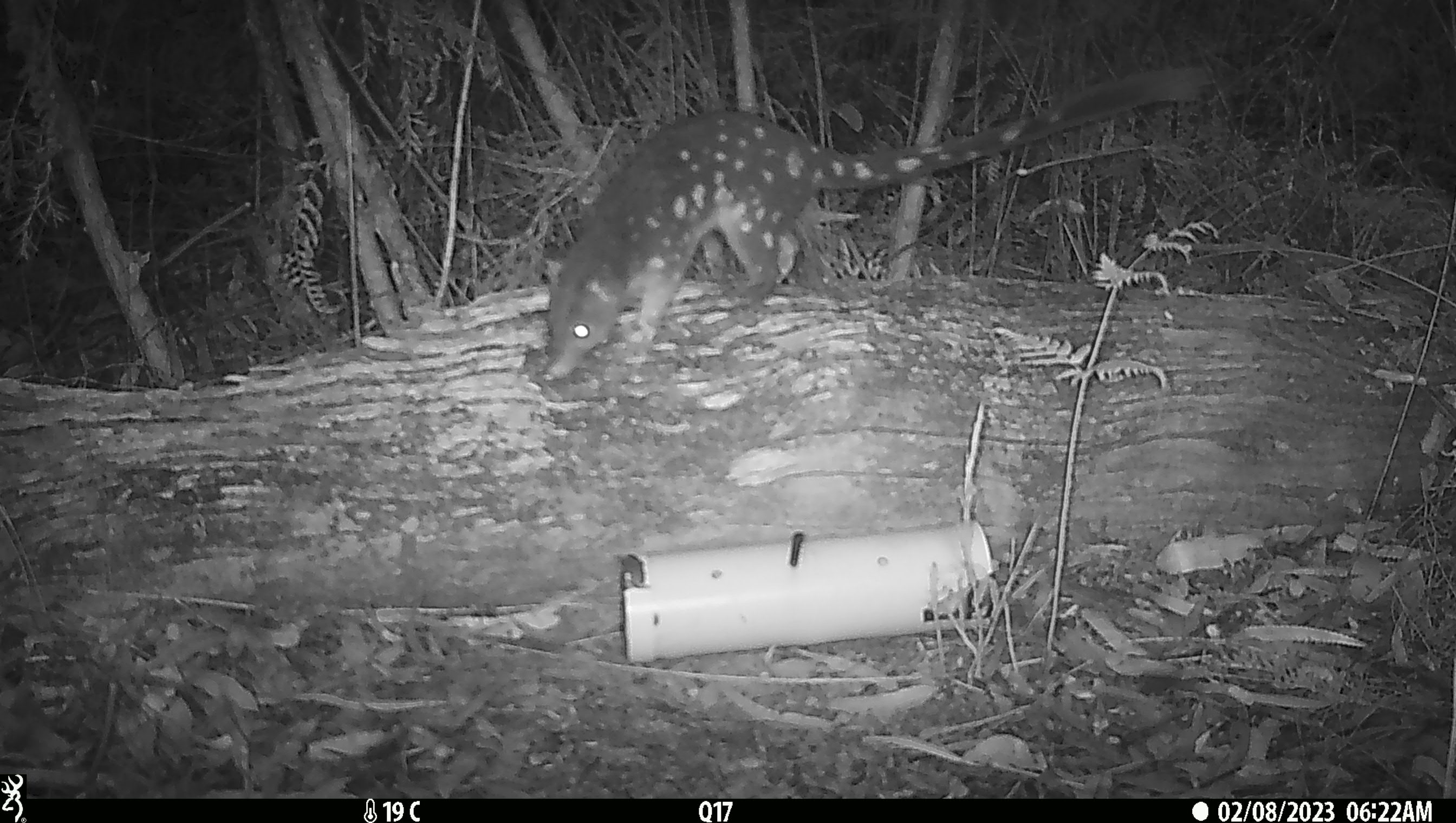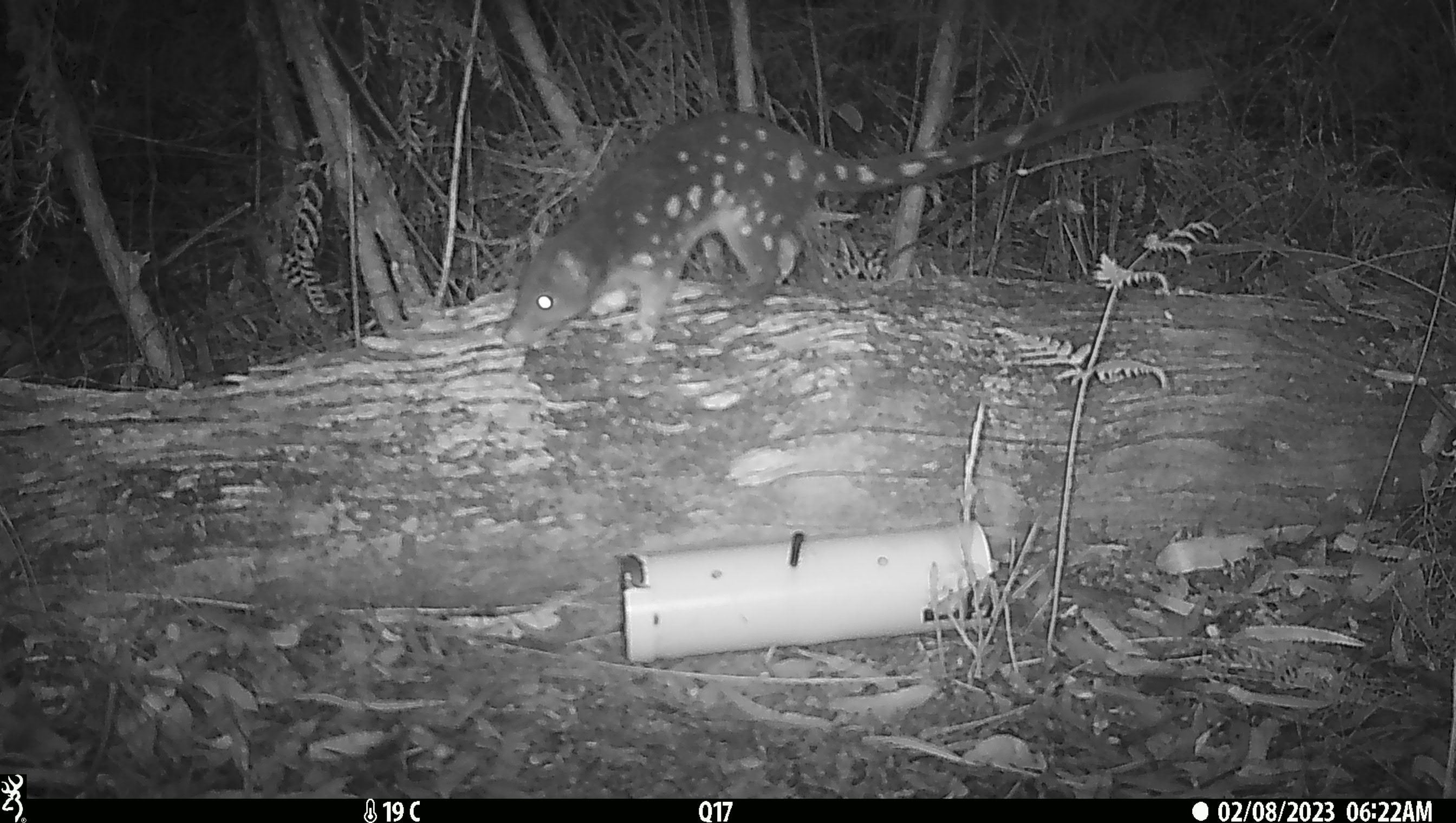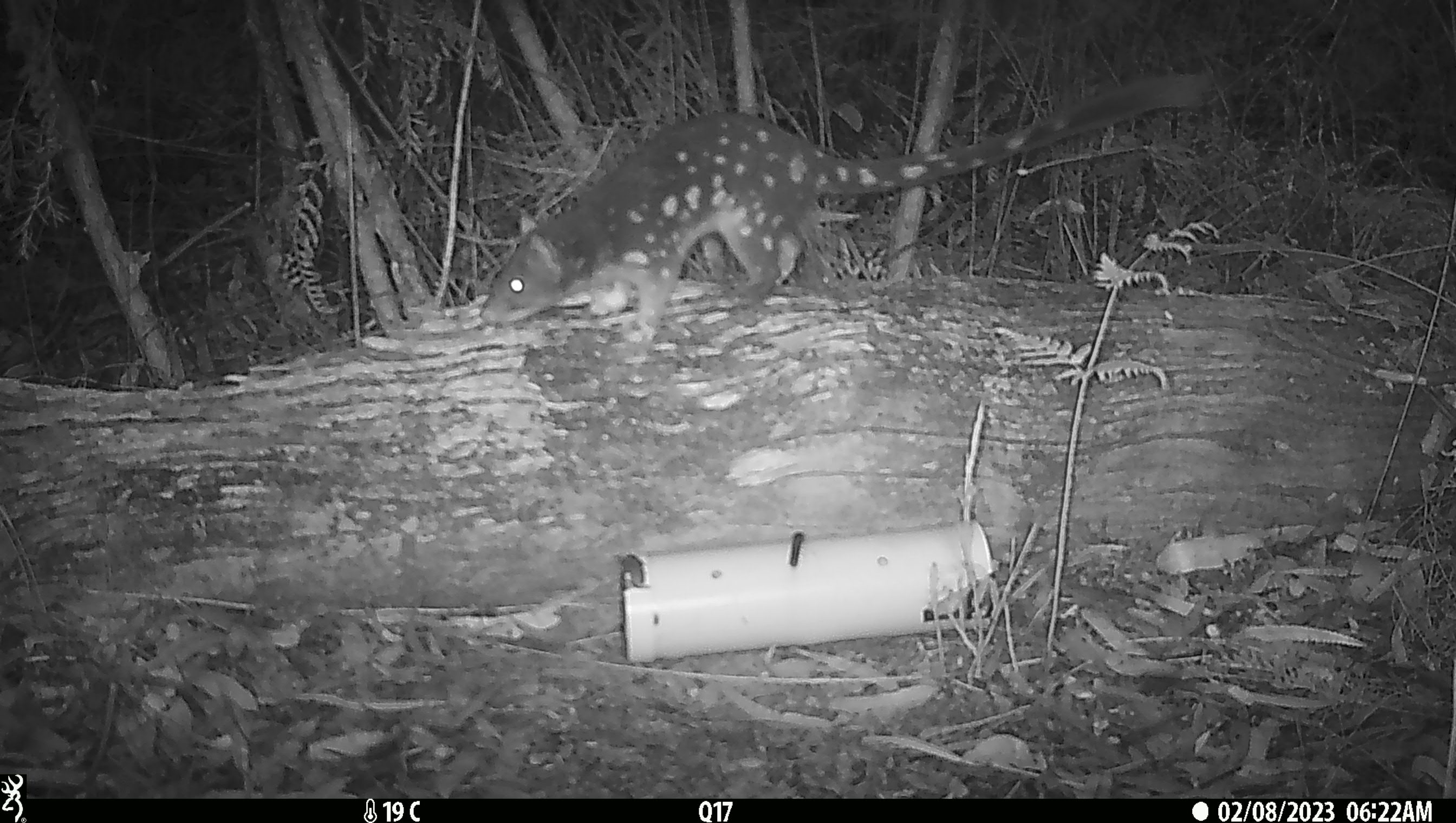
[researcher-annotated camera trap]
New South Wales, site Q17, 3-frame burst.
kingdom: Animalia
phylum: Chordata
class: Mammalia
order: Dasyuromorphia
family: Dasyuridae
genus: Dasyurus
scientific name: Dasyurus maculatus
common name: spotted-tailed quoll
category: quoll